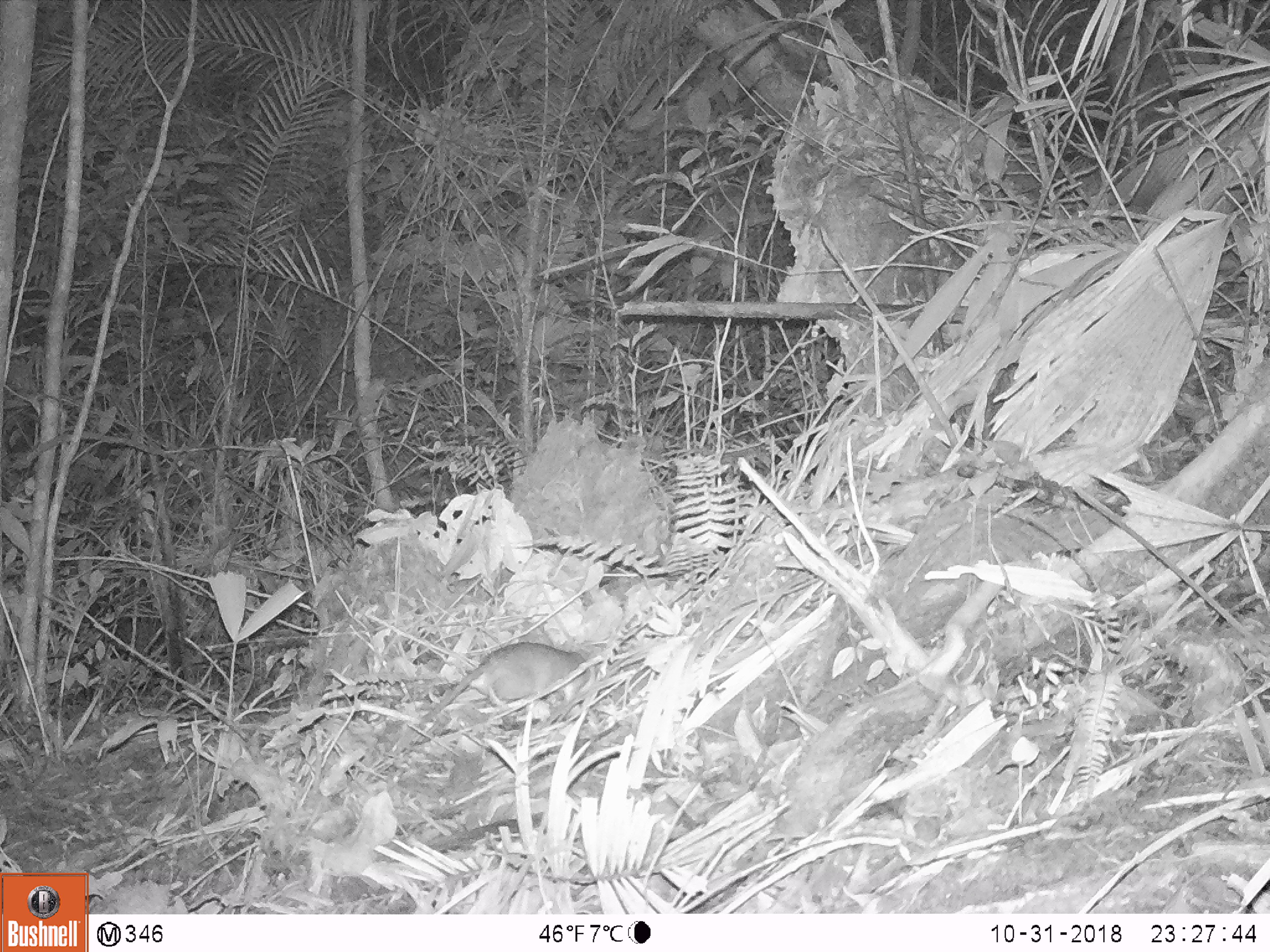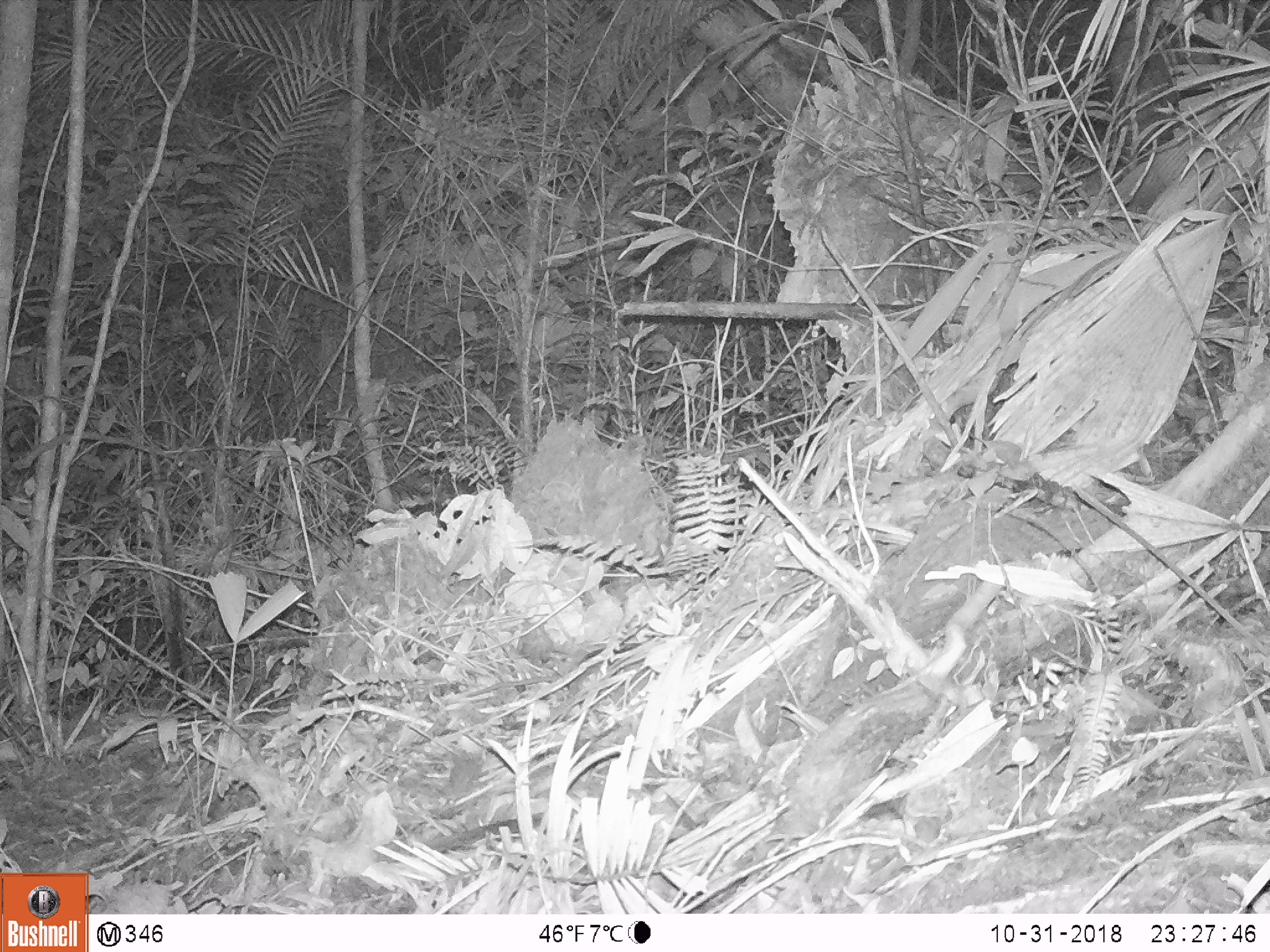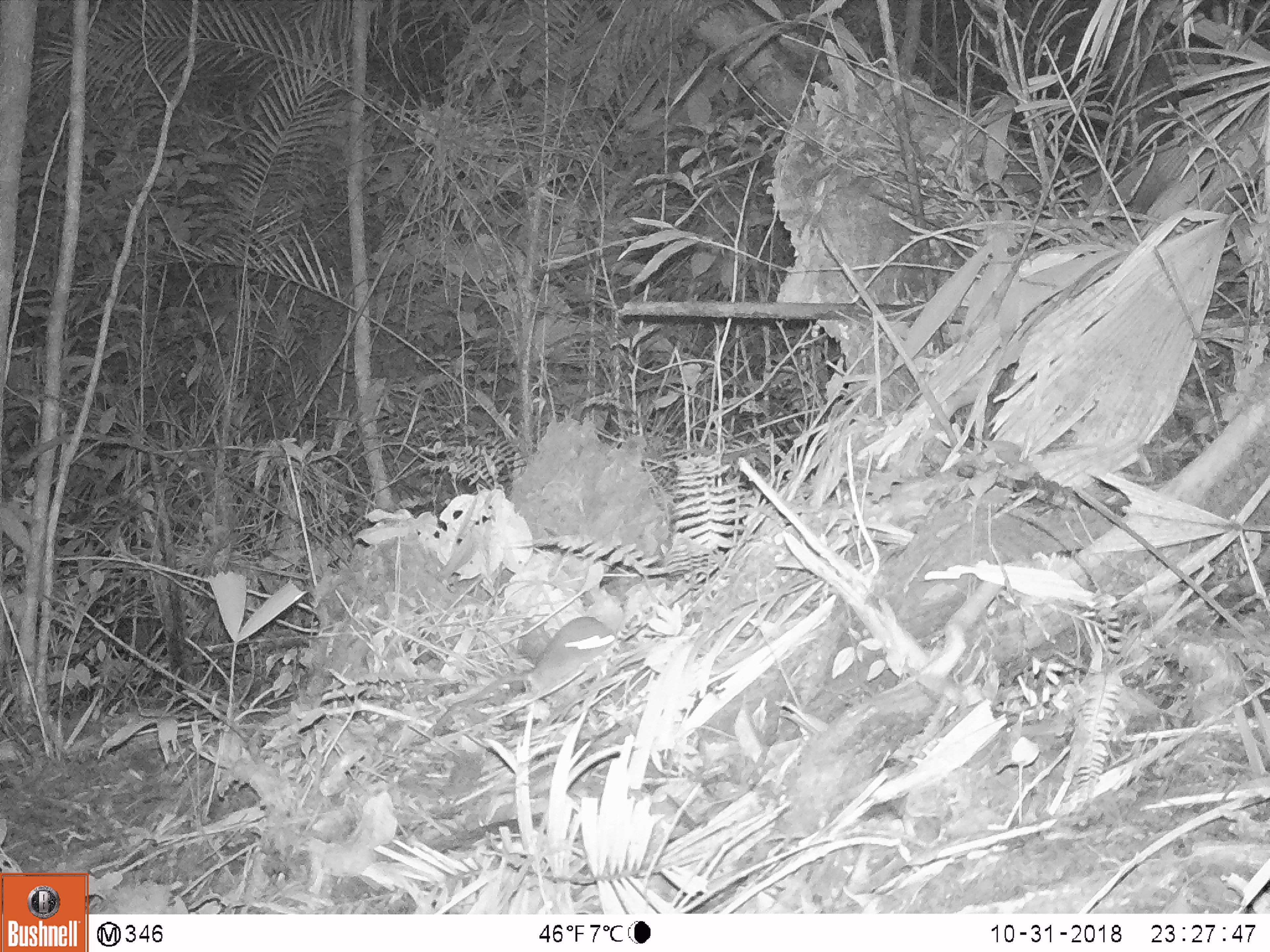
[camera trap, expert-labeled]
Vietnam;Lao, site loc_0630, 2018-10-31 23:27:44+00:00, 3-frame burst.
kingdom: Animalia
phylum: Chordata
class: Mammalia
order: Rodentia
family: Muridae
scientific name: Muridae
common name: old-world mice and rats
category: unidentified murid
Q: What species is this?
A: Unidentified murid (old-world mice and rats) (Muridae).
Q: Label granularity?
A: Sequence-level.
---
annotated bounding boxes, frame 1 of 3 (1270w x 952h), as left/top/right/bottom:
unidentified murid: 393/640/590/758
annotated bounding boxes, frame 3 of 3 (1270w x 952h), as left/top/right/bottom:
unidentified murid: 411/615/615/739